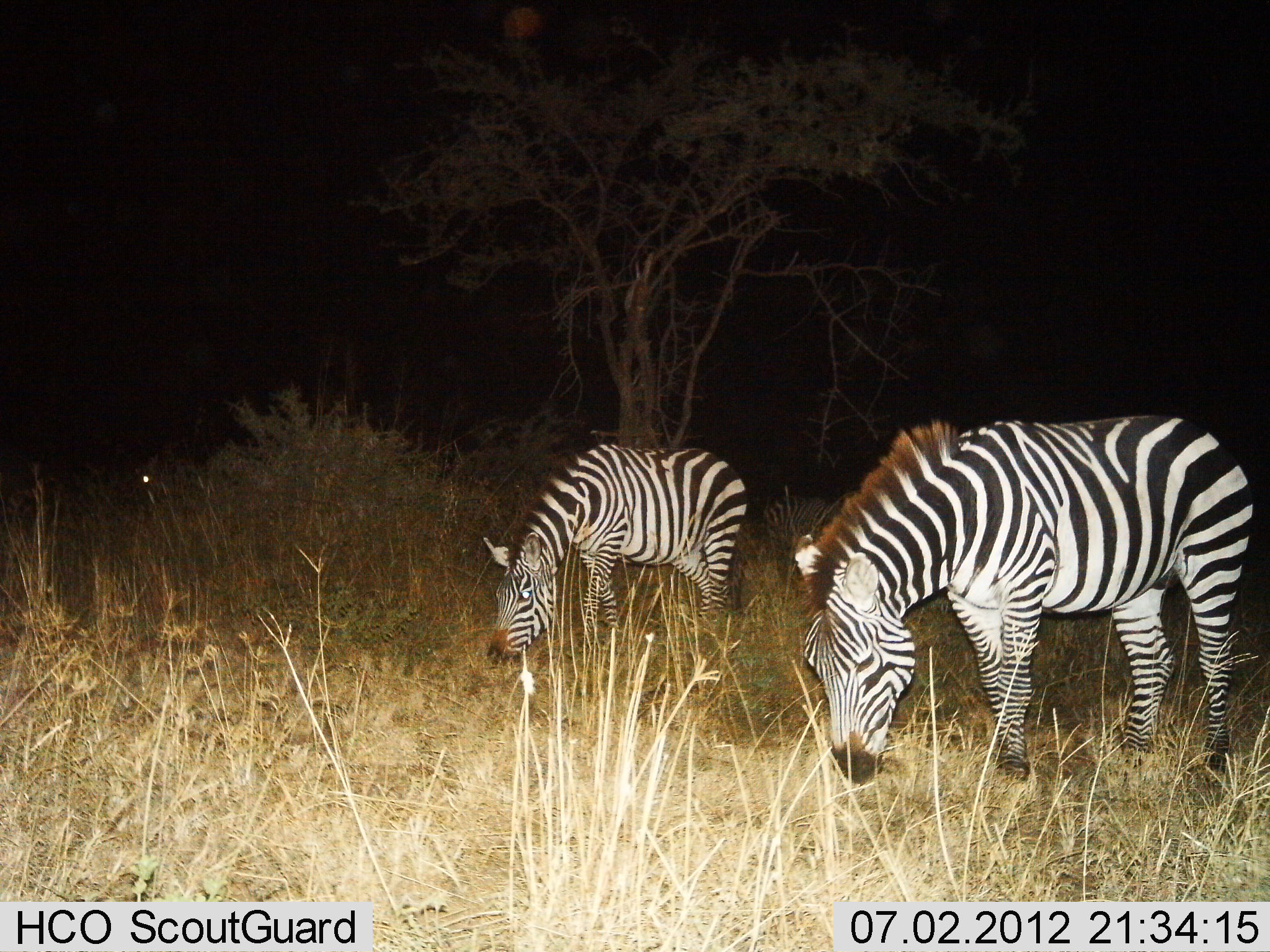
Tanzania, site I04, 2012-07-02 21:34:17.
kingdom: Animalia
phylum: Chordata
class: Mammalia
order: Perissodactyla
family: Equidae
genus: Equus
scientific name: Equus quagga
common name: plains zebra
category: zebra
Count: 2.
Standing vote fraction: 10%.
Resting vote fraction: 0%.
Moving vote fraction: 0%.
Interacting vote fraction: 0%.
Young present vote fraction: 0%.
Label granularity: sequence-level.